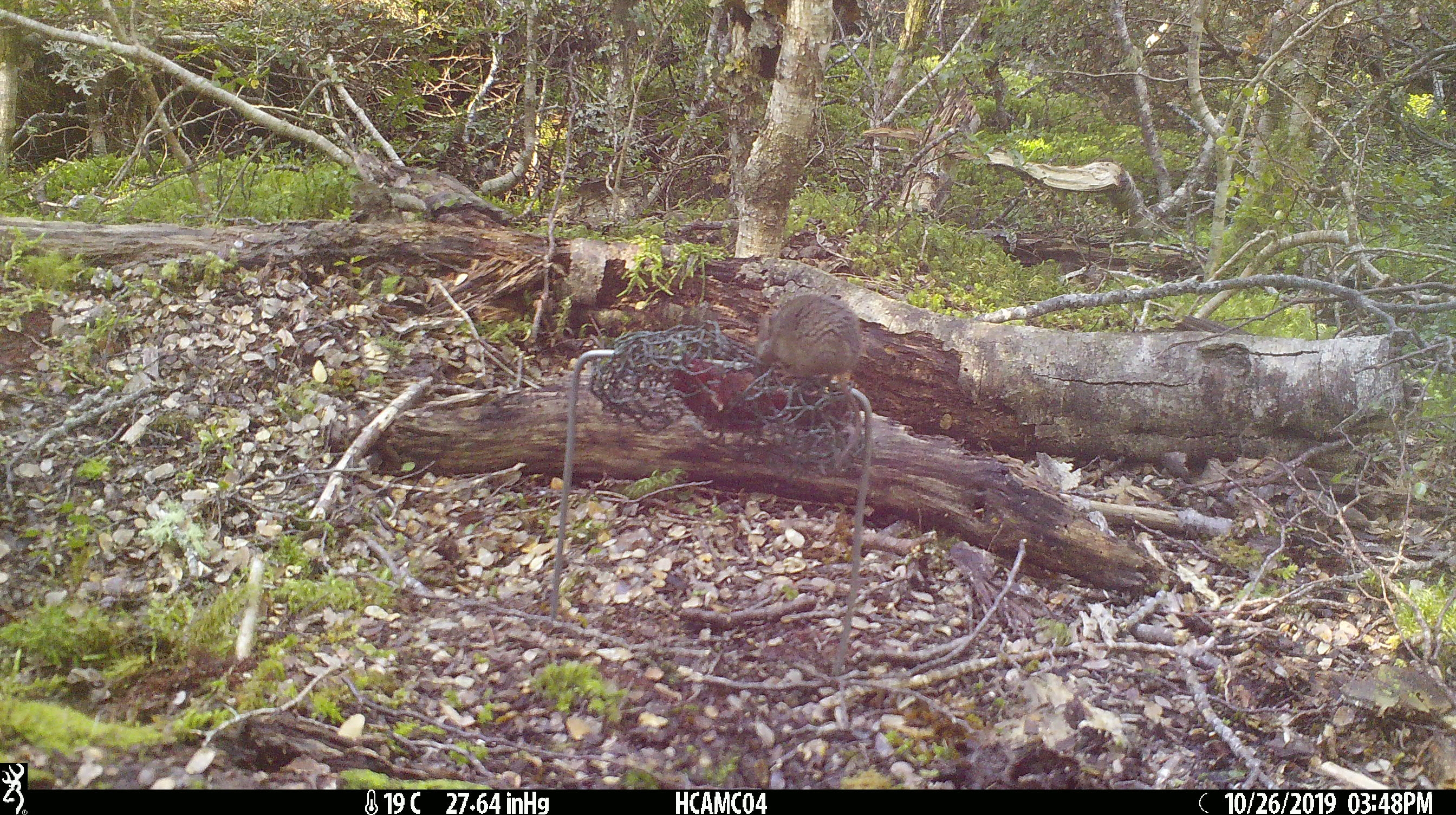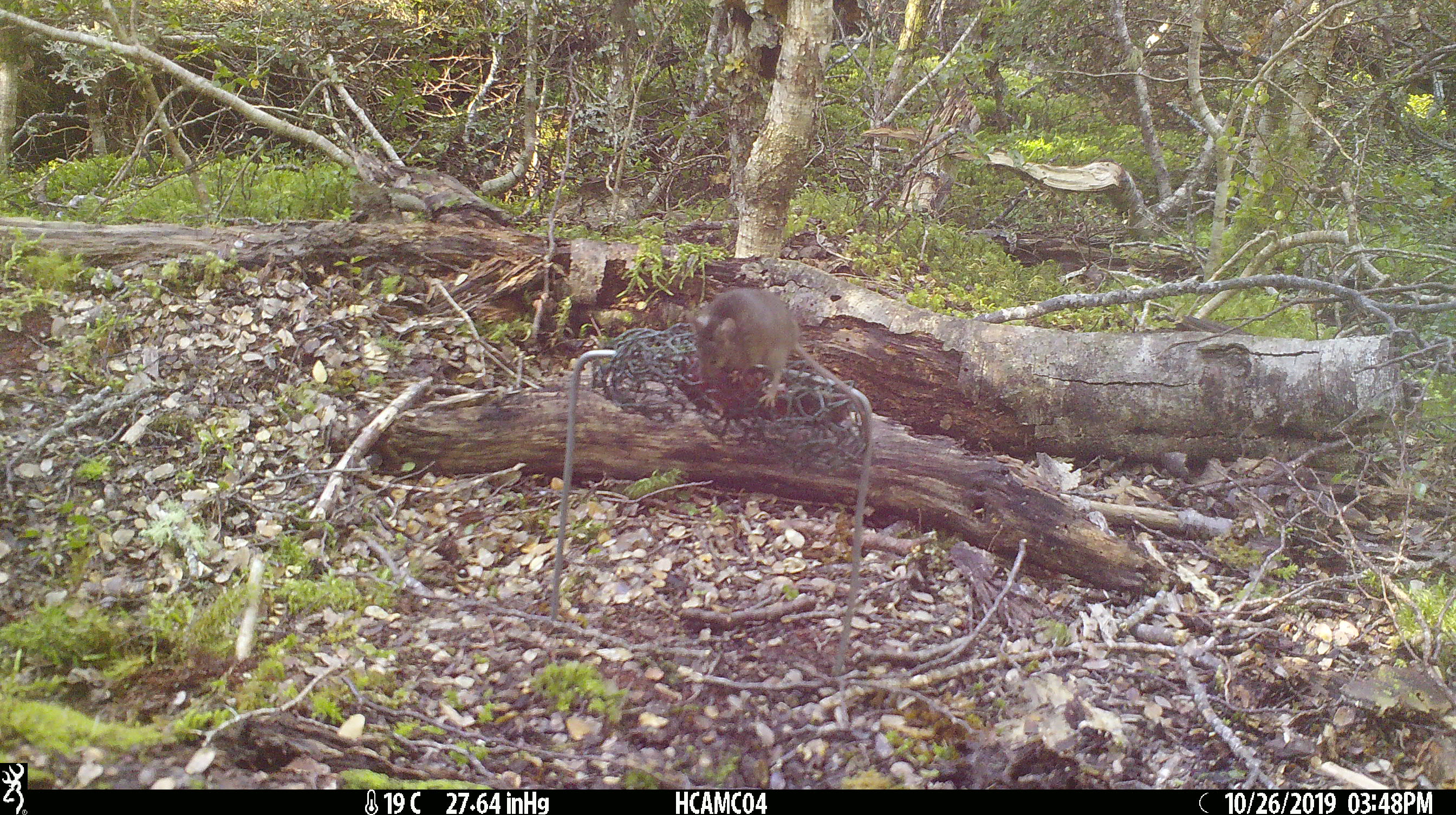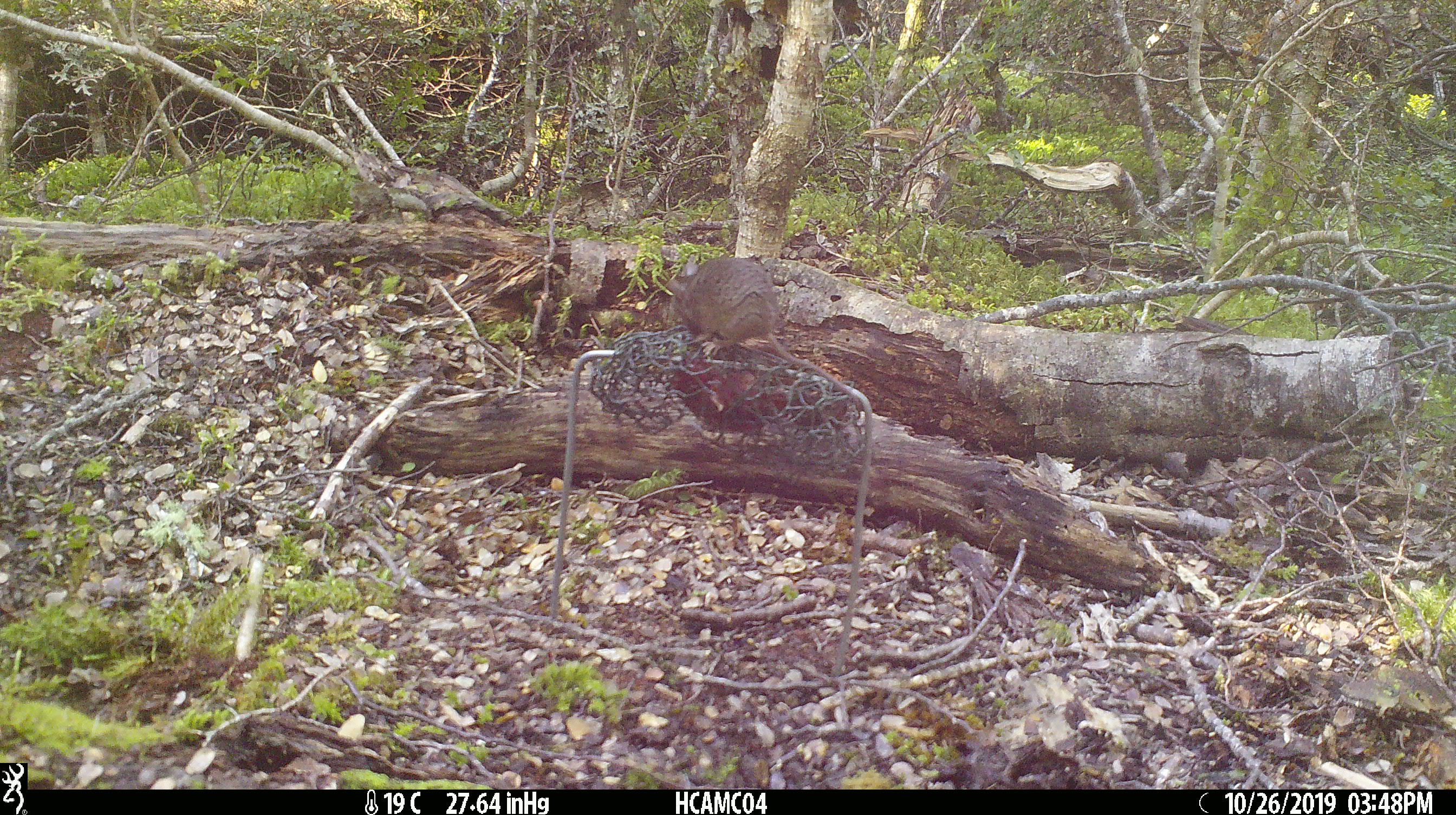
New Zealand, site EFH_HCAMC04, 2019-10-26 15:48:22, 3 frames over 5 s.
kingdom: Animalia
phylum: Chordata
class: Mammalia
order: Rodentia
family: Muridae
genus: Mus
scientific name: Mus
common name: mouse